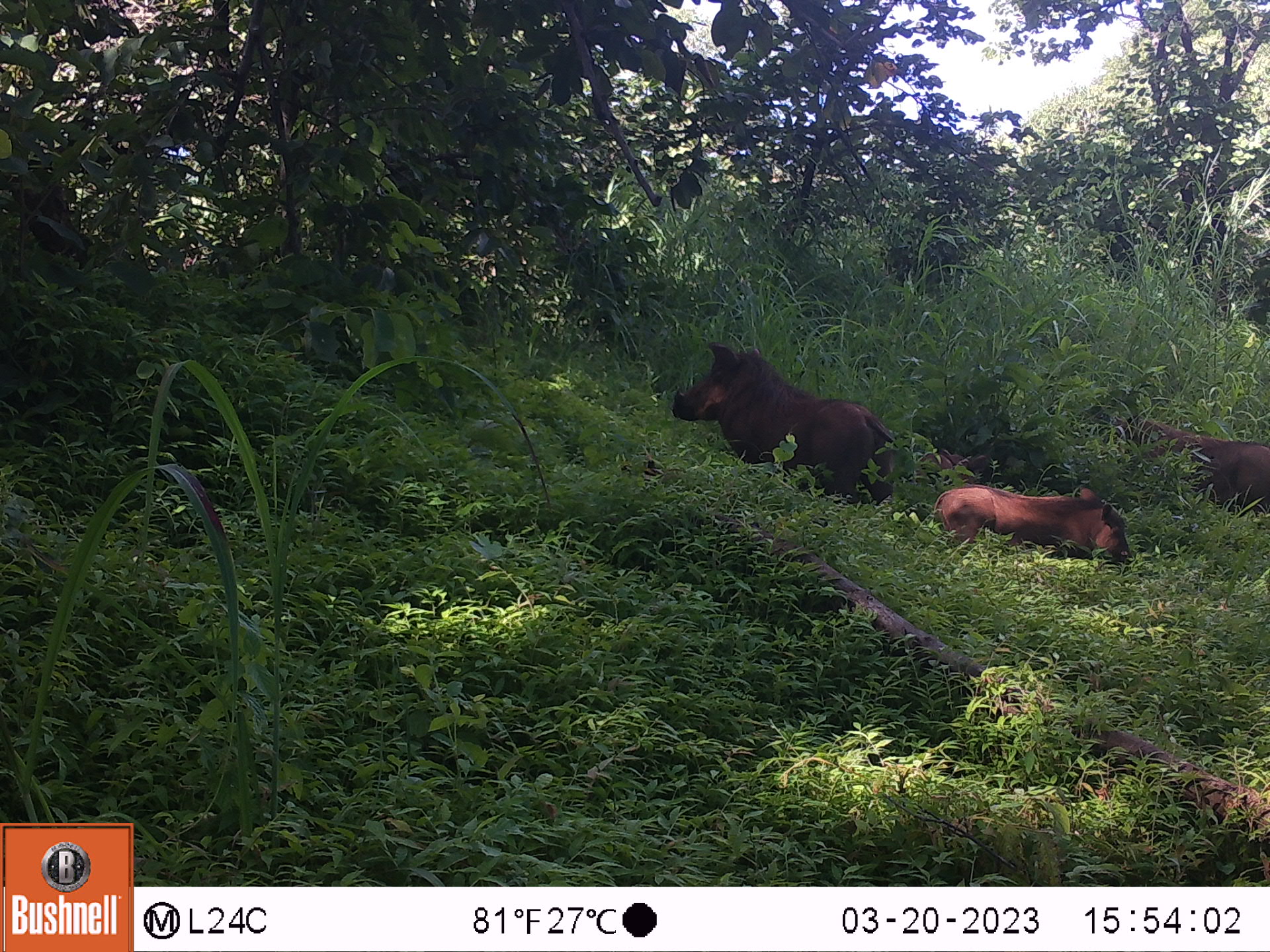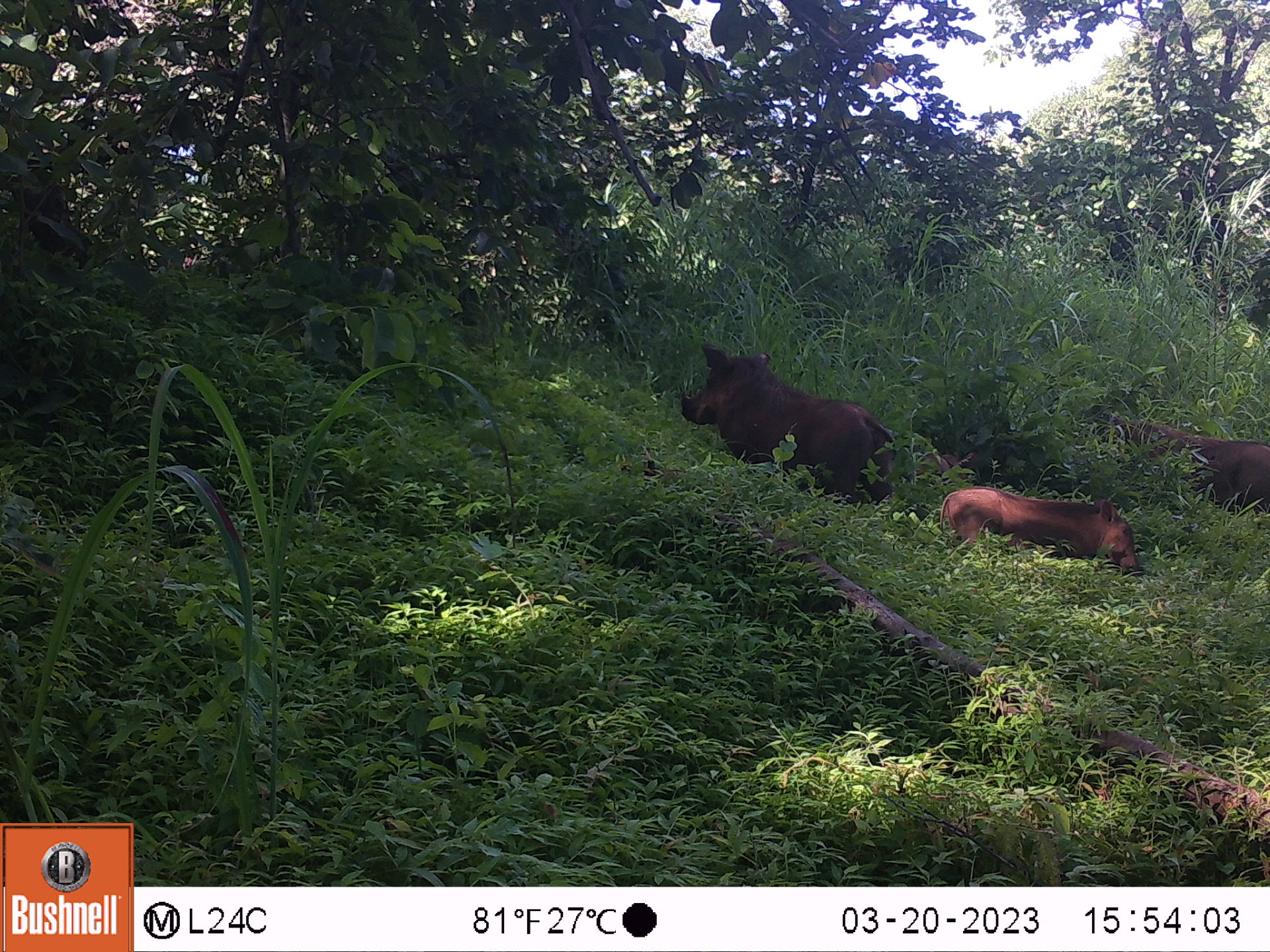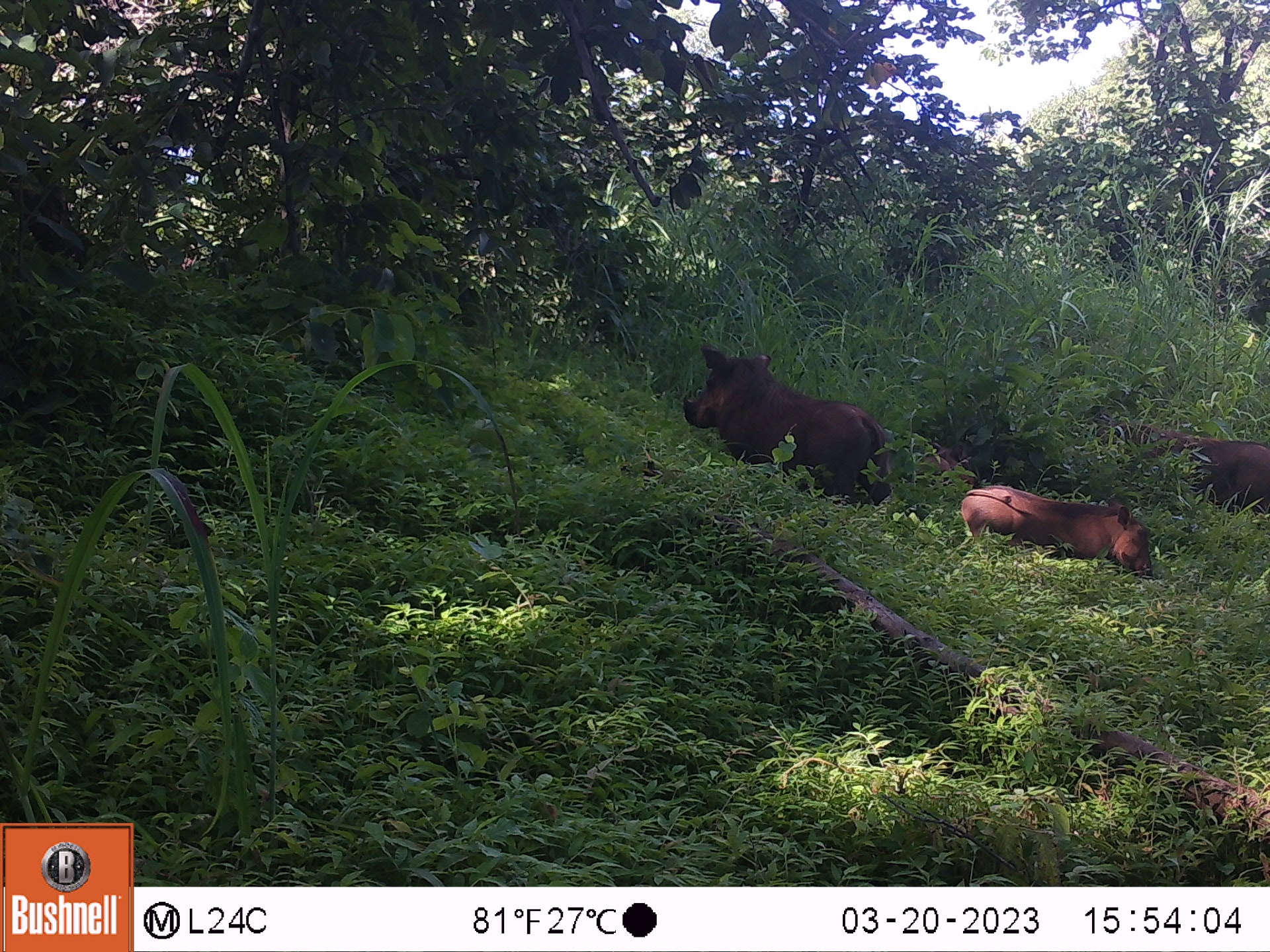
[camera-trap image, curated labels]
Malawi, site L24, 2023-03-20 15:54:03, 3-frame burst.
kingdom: Animalia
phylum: Chordata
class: Mammalia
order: Artiodactyla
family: Suidae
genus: Phacochoerus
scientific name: Phacochoerus africanus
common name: common warthog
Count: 4.